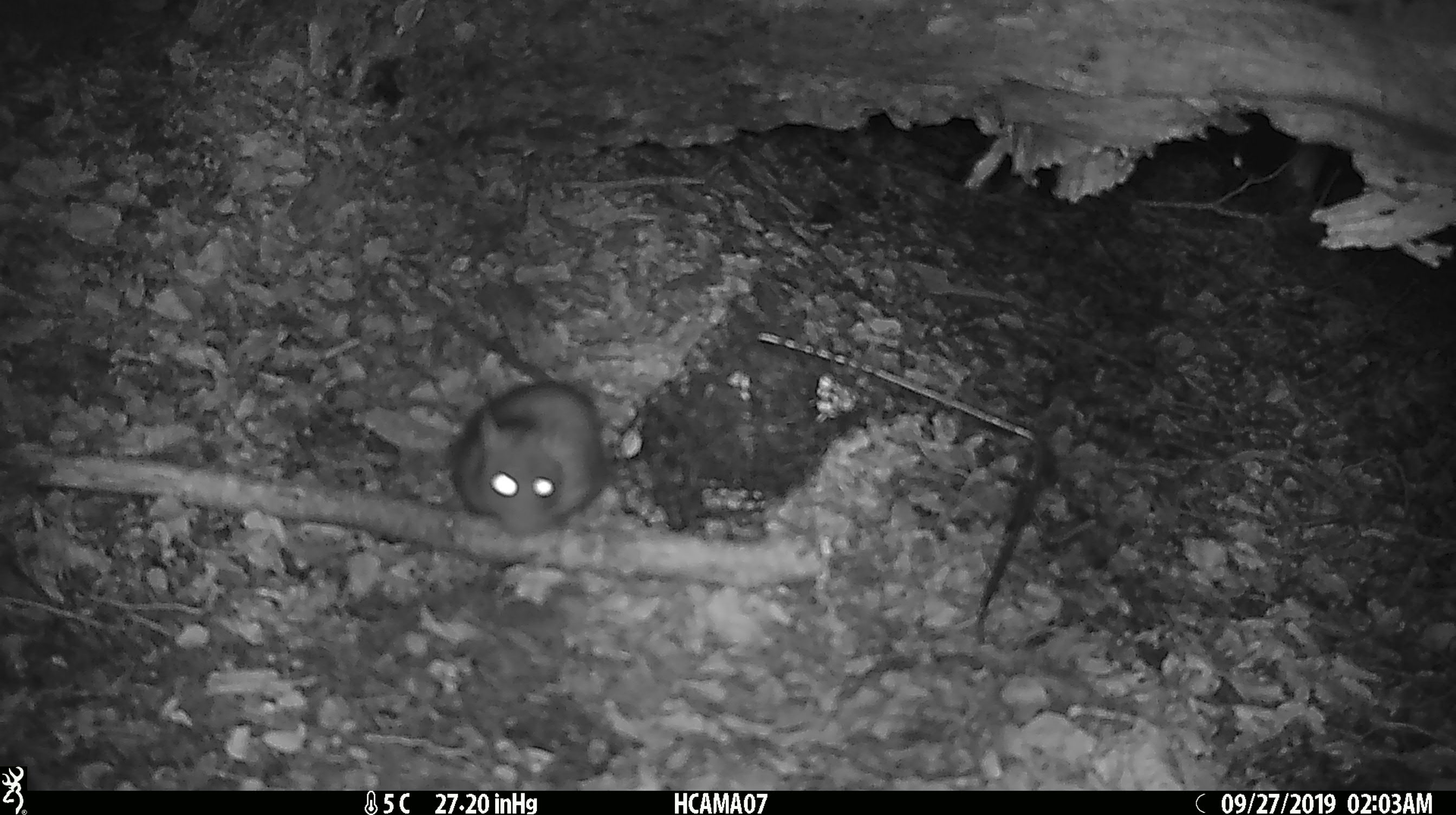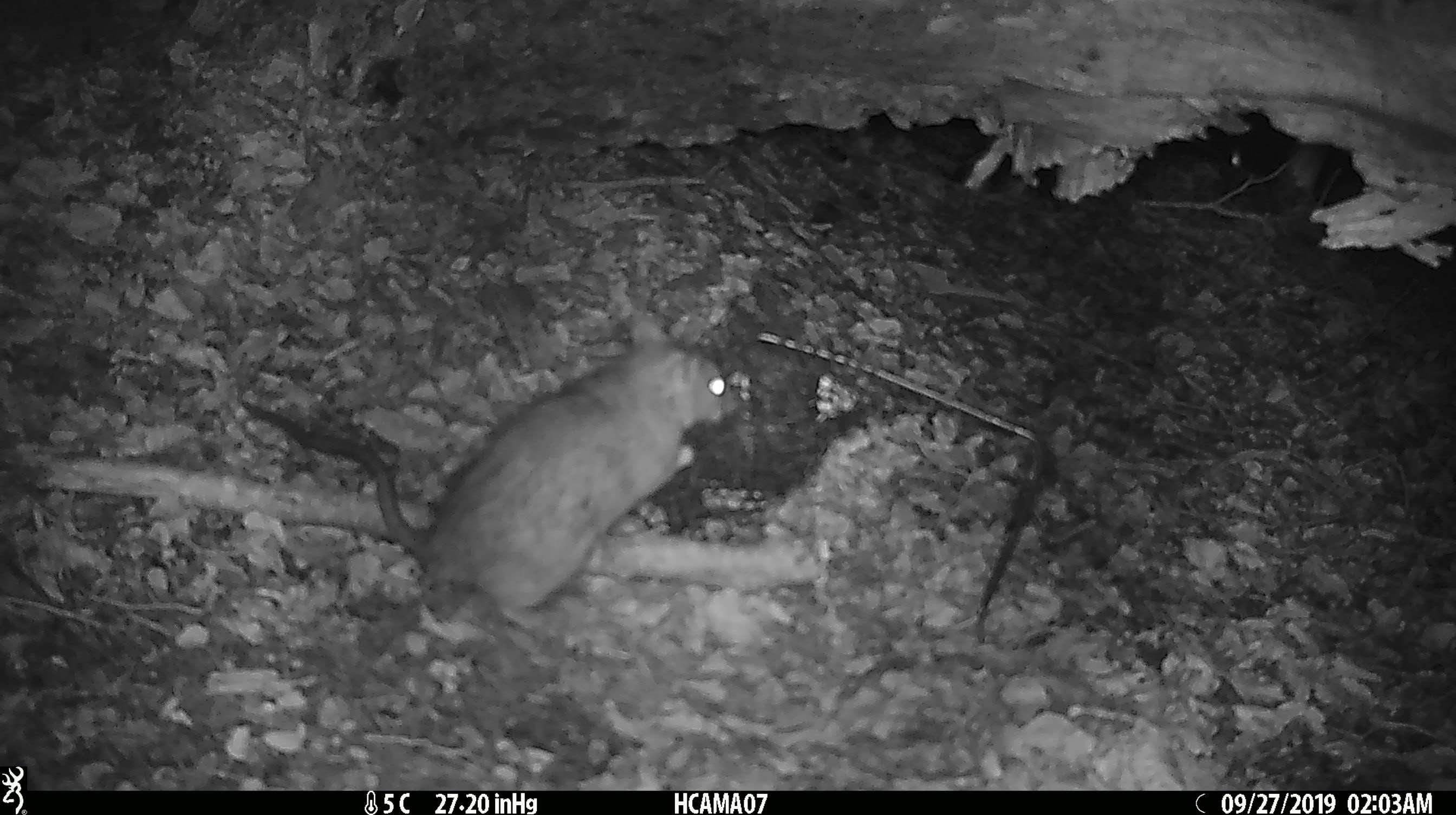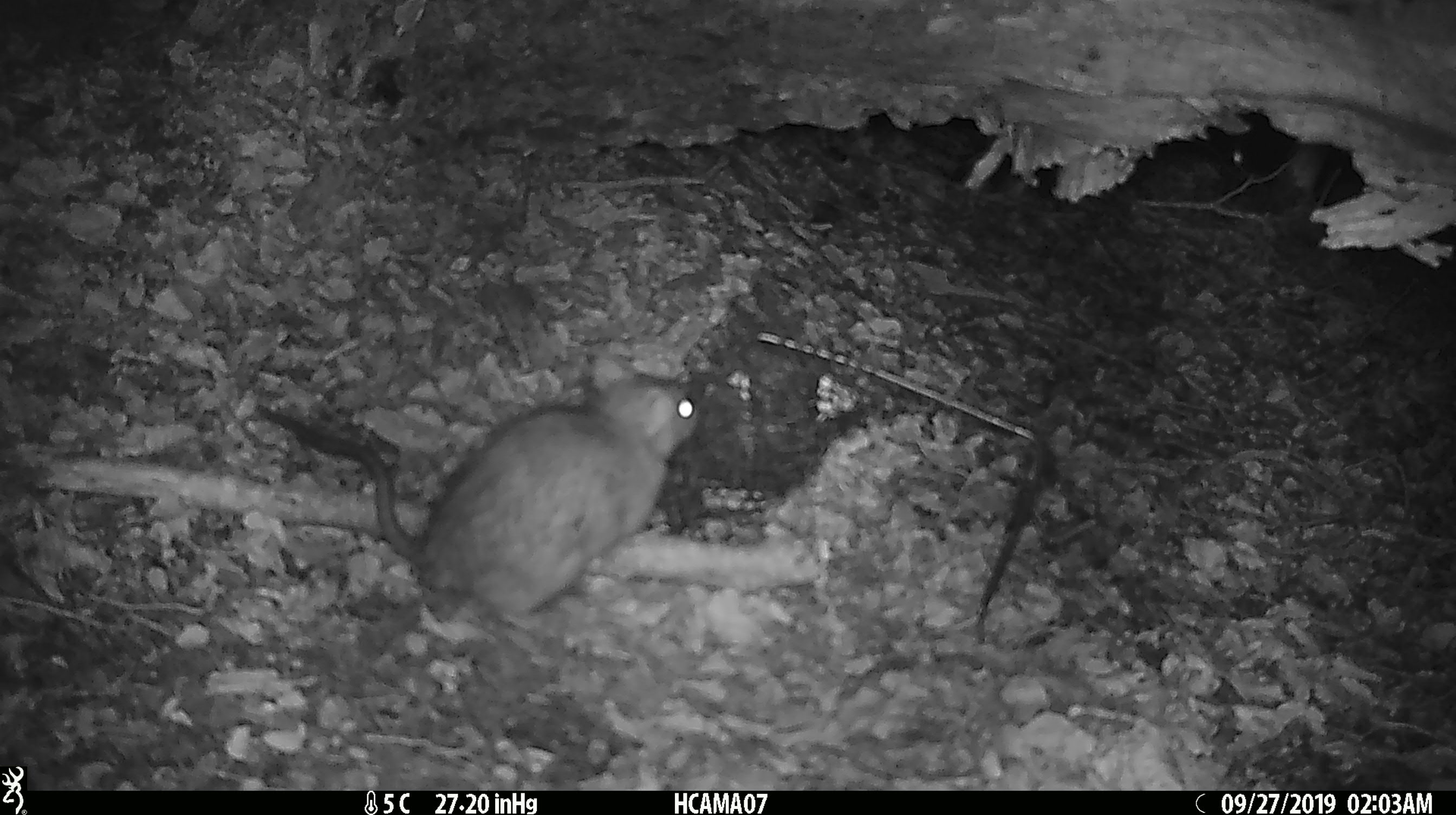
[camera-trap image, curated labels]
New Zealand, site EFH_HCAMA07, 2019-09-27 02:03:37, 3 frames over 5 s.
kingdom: Animalia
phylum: Chordata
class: Mammalia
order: Rodentia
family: Muridae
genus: Rattus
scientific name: Rattus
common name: rat